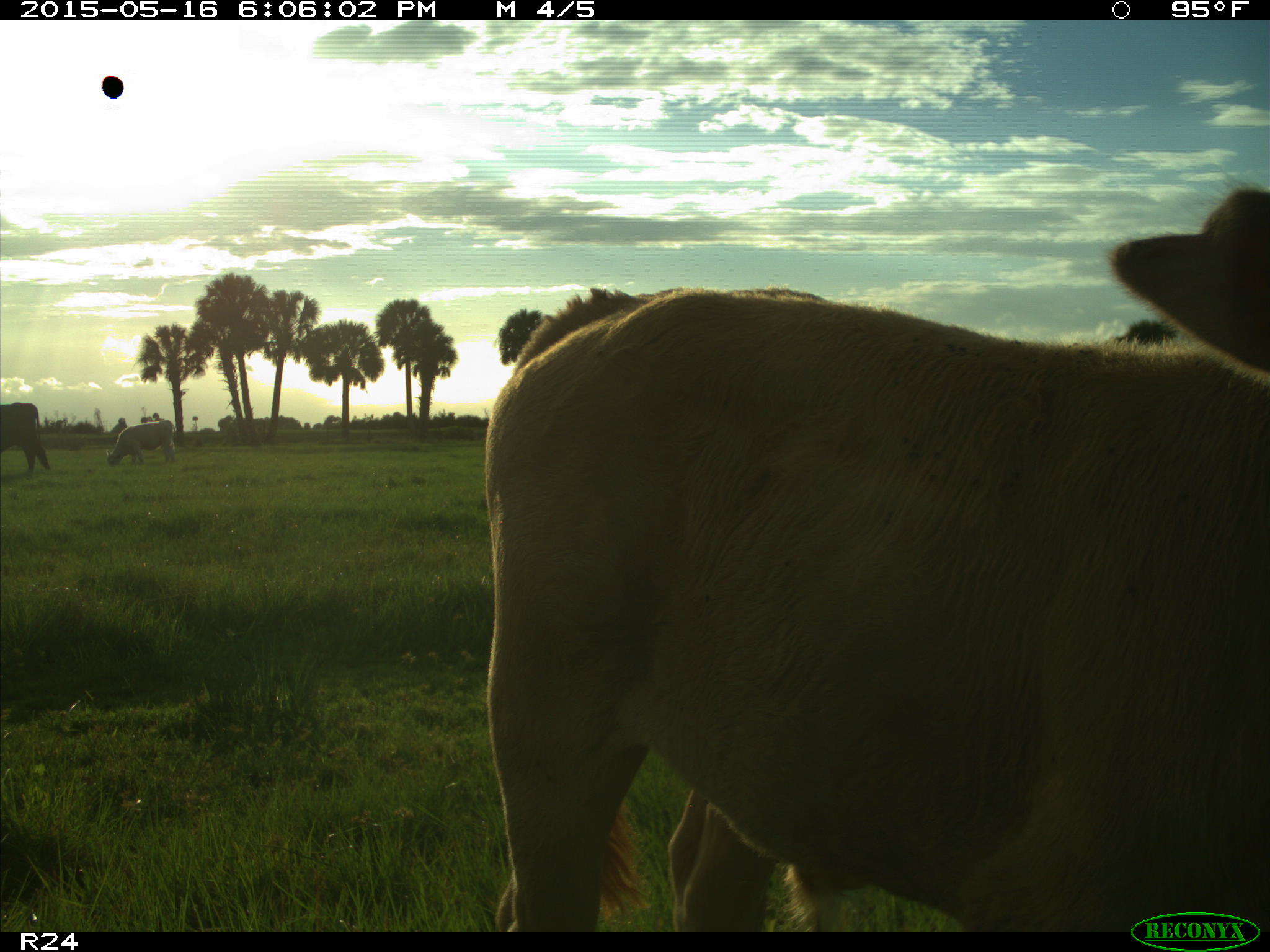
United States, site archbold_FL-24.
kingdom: Animalia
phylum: Chordata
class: Mammalia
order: Artiodactyla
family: Bovidae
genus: Bos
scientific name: Bos taurus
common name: domestic cow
Bos taurus (domestic cow).